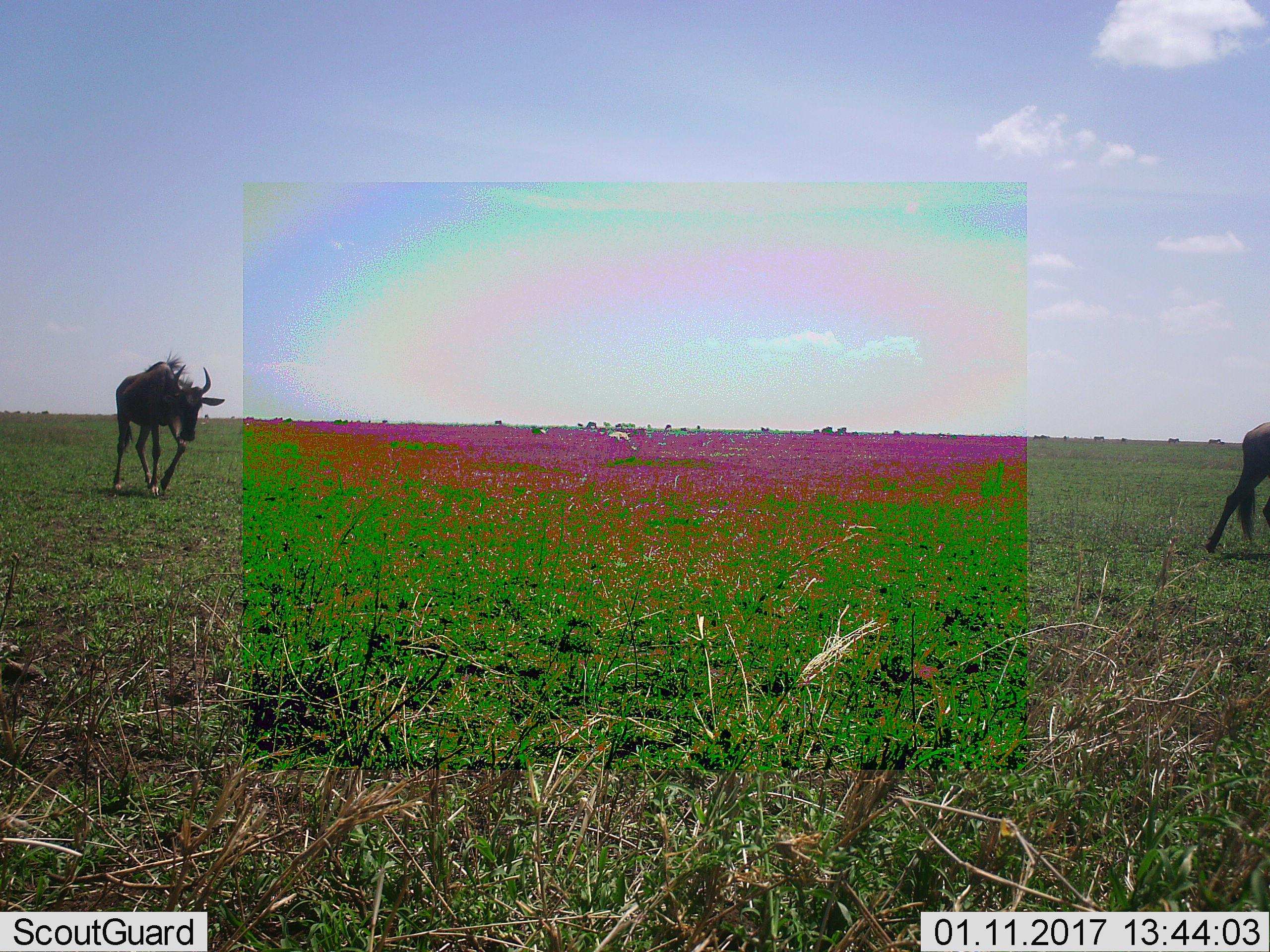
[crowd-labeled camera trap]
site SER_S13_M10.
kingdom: Animalia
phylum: Chordata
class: Mammalia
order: Artiodactyla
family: Bovidae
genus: Connochaetes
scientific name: Connochaetes taurinus taurinus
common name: blue wildebeest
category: wildebeestblue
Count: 2.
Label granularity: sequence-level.